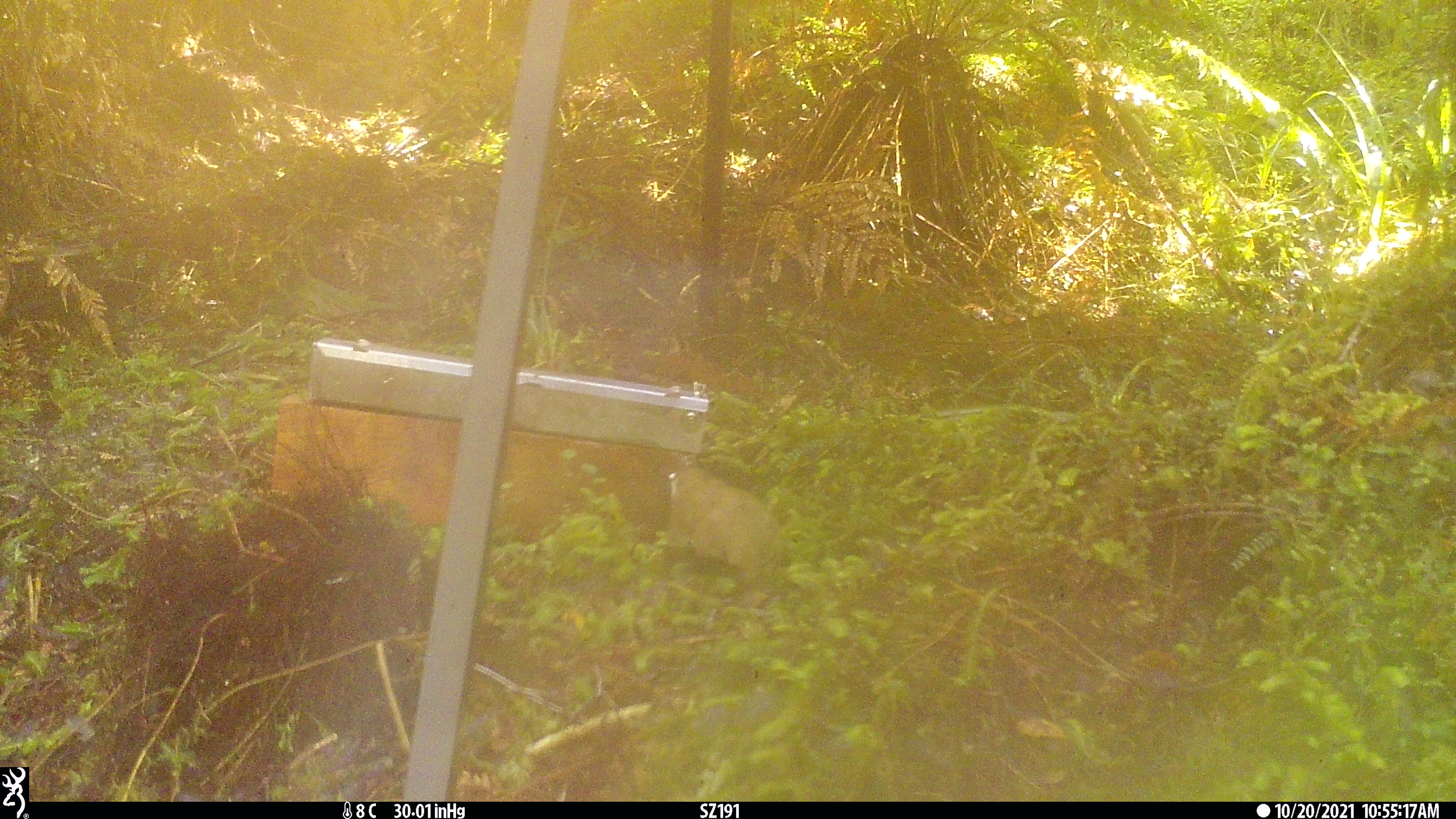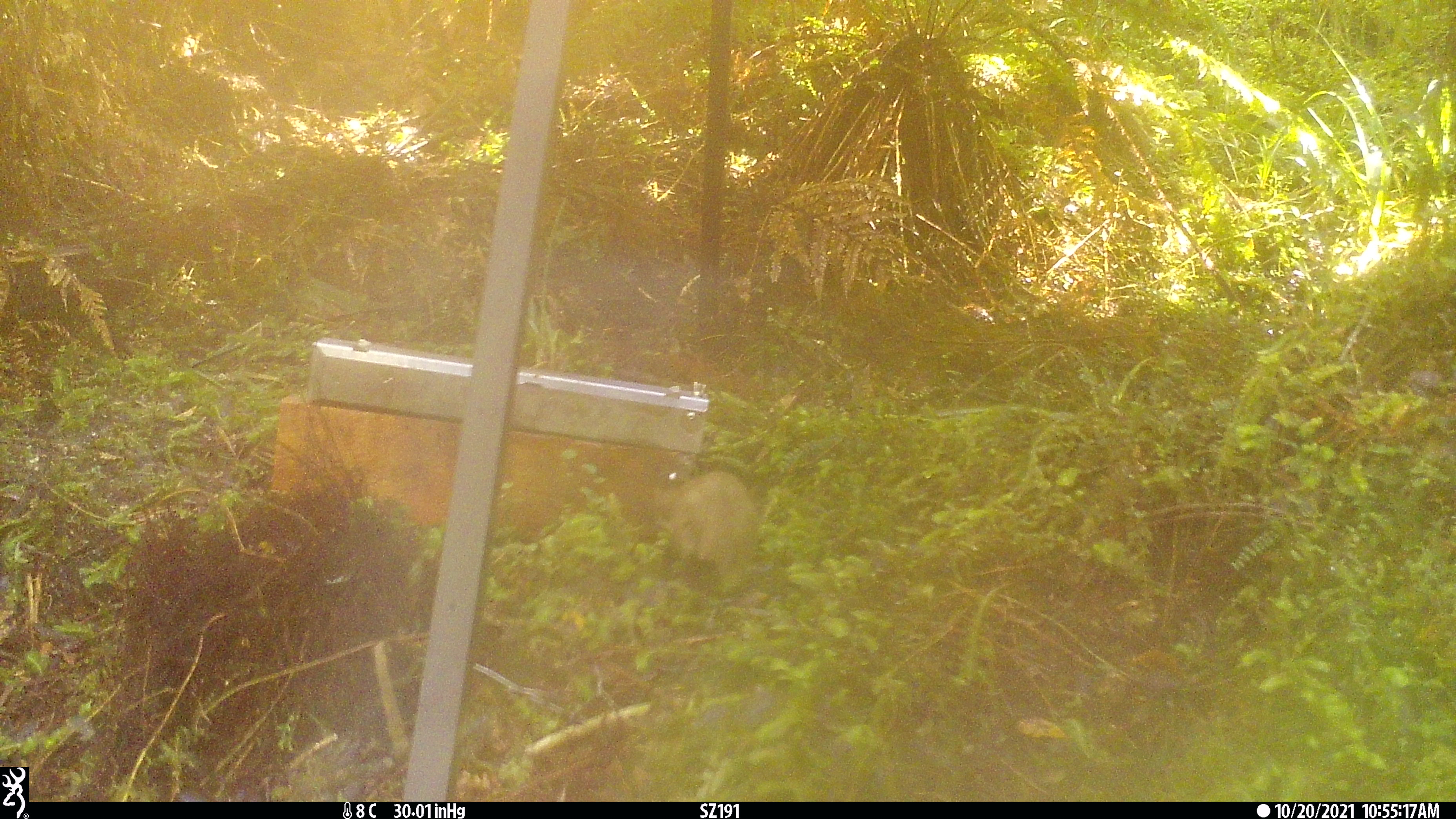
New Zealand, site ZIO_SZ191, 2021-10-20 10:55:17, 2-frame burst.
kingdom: Animalia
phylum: Chordata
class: Mammalia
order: Carnivora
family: Mustelidae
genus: Mustela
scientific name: Mustela erminea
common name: stoat